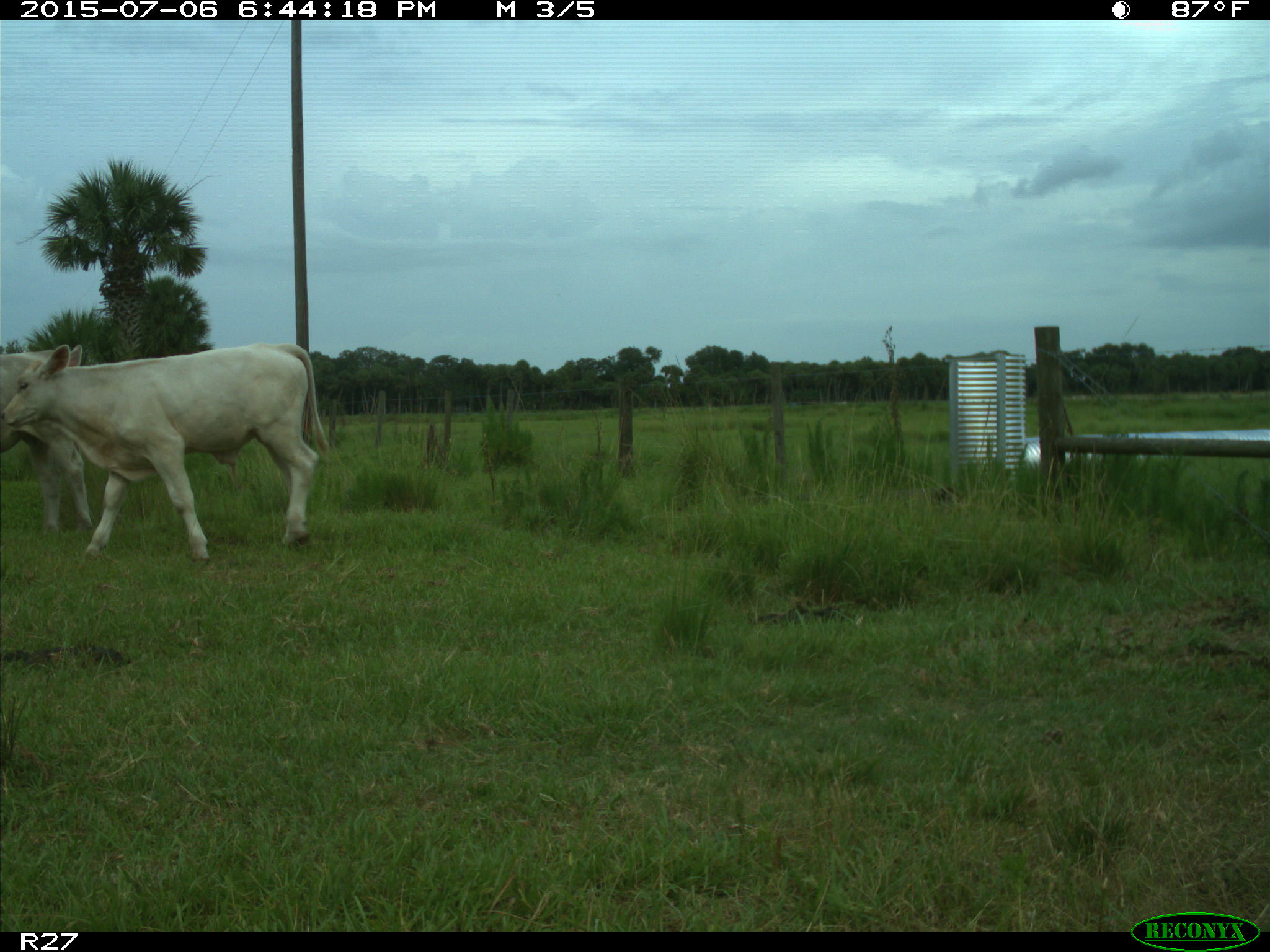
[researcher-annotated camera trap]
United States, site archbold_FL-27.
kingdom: Animalia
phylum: Chordata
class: Mammalia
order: Artiodactyla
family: Bovidae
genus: Bos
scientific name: Bos taurus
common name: domestic cow